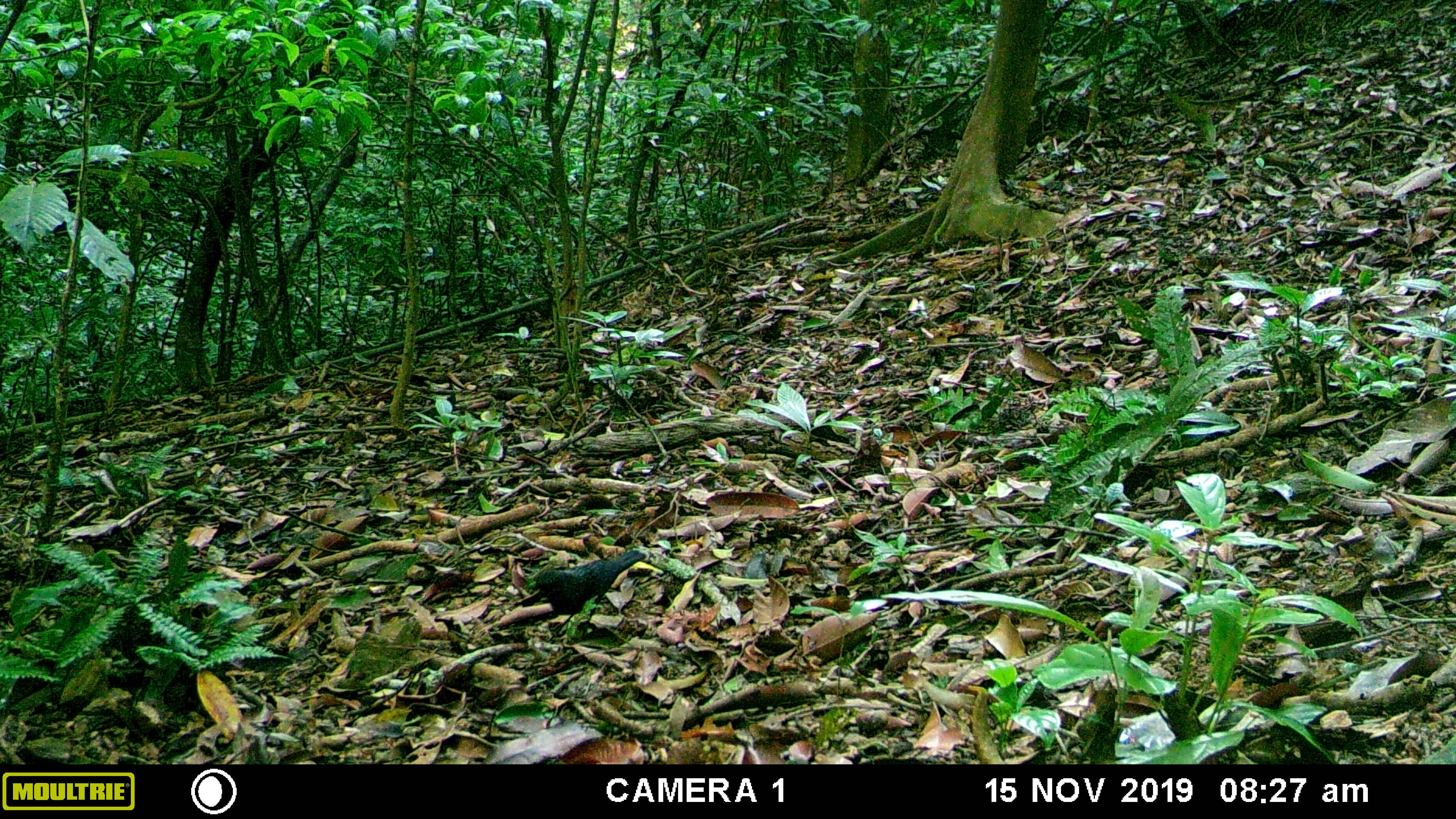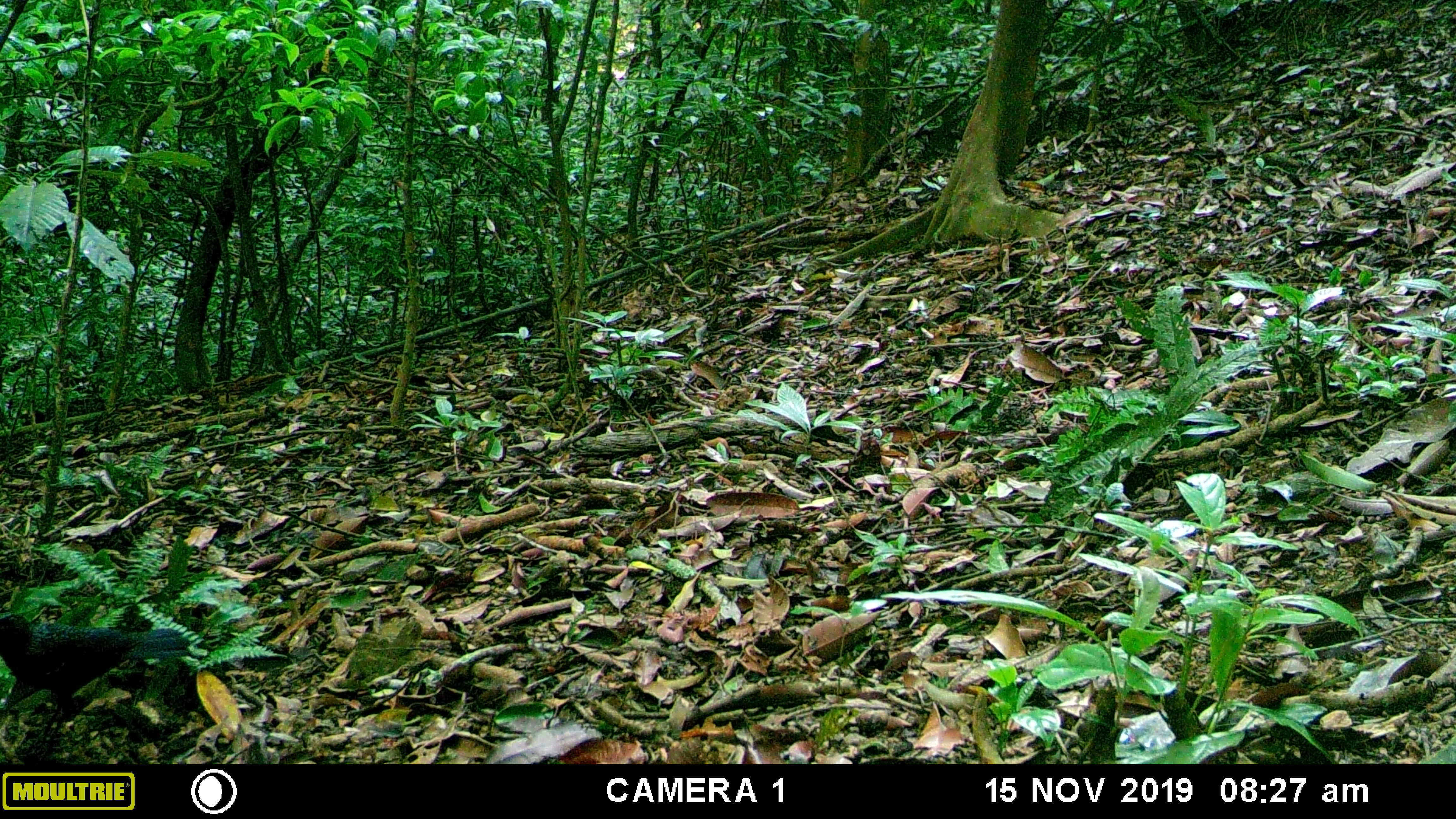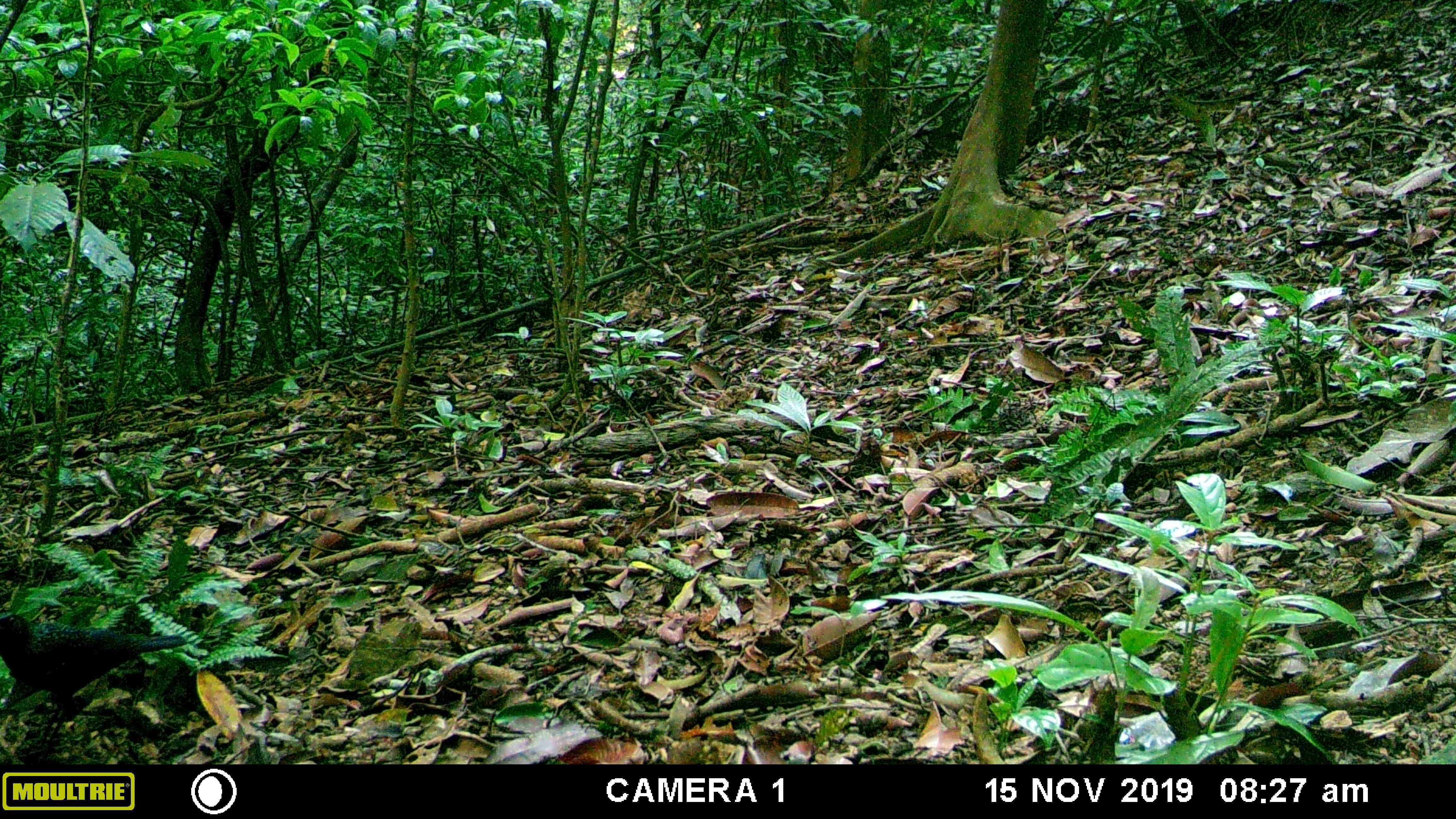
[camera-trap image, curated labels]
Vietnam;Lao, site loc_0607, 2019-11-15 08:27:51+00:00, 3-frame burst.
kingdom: Animalia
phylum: Chordata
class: Aves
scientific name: Aves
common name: bird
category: unidentified bird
Unidentified bird (bird) (Aves). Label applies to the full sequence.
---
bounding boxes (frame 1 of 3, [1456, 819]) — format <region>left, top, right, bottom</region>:
unidentified bird: <region>532, 549, 647, 643</region>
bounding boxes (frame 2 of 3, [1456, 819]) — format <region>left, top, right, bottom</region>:
unidentified bird: <region>0, 613, 191, 764</region>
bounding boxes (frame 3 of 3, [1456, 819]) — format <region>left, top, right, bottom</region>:
unidentified bird: <region>0, 614, 188, 764</region>